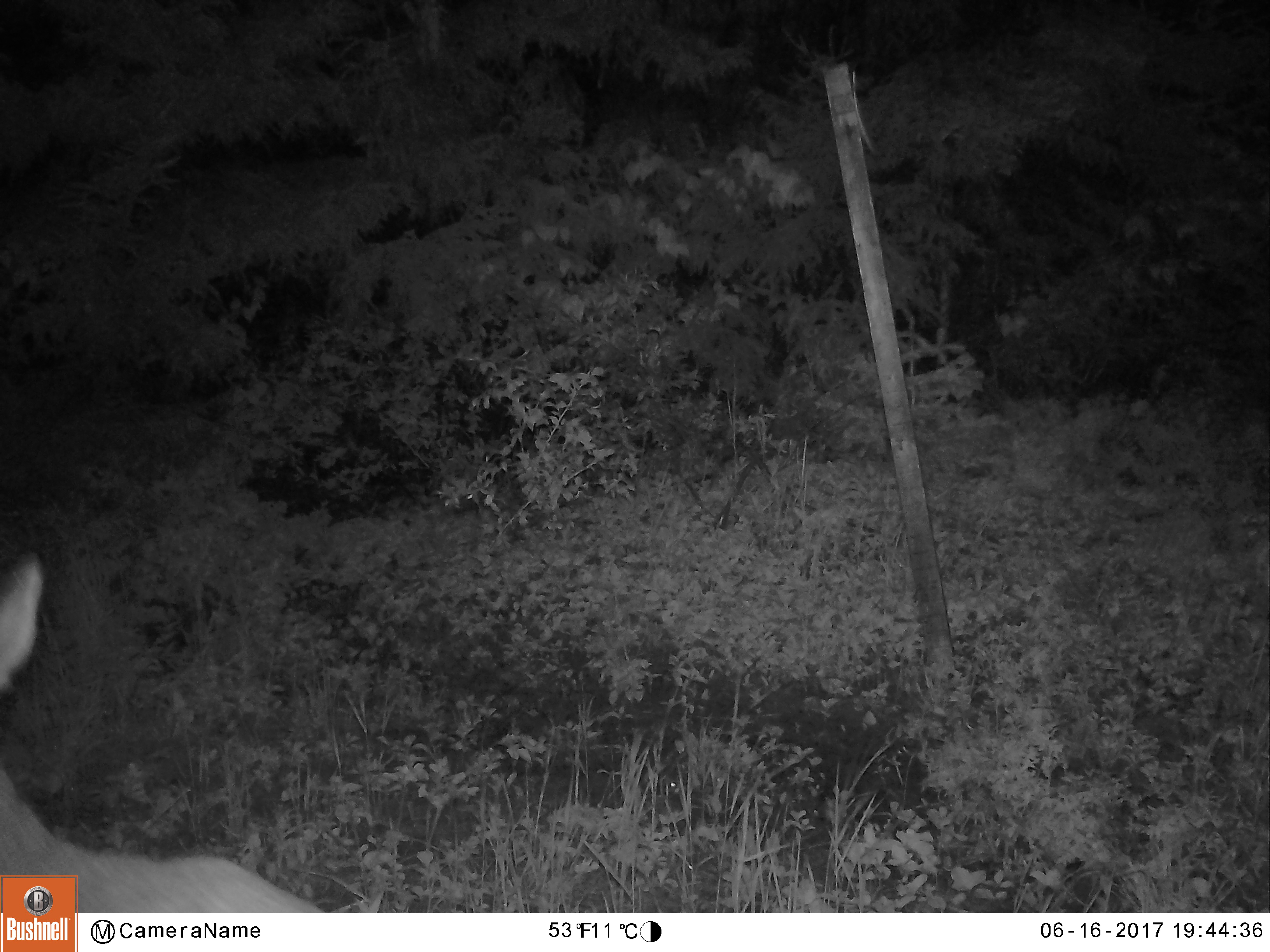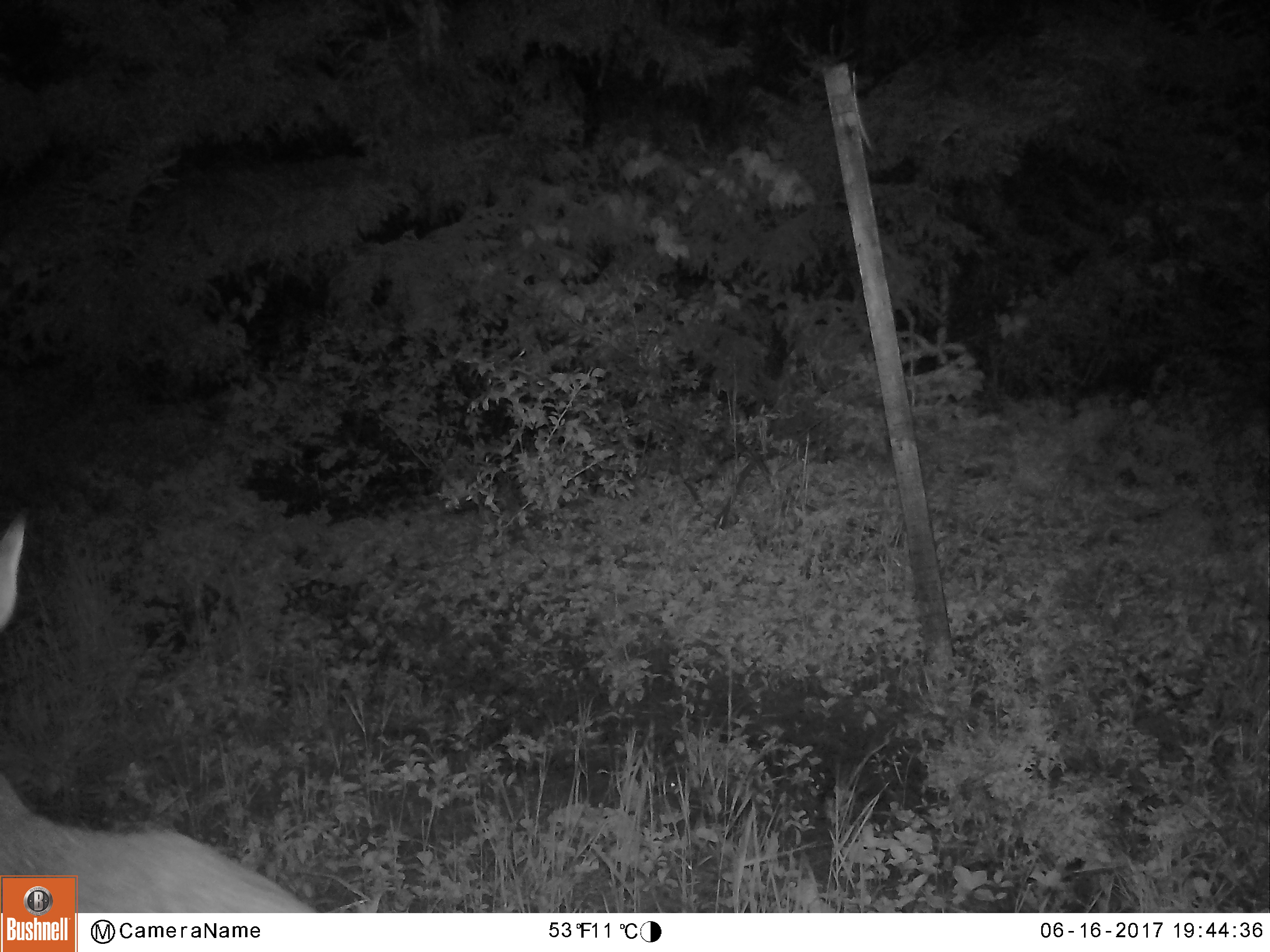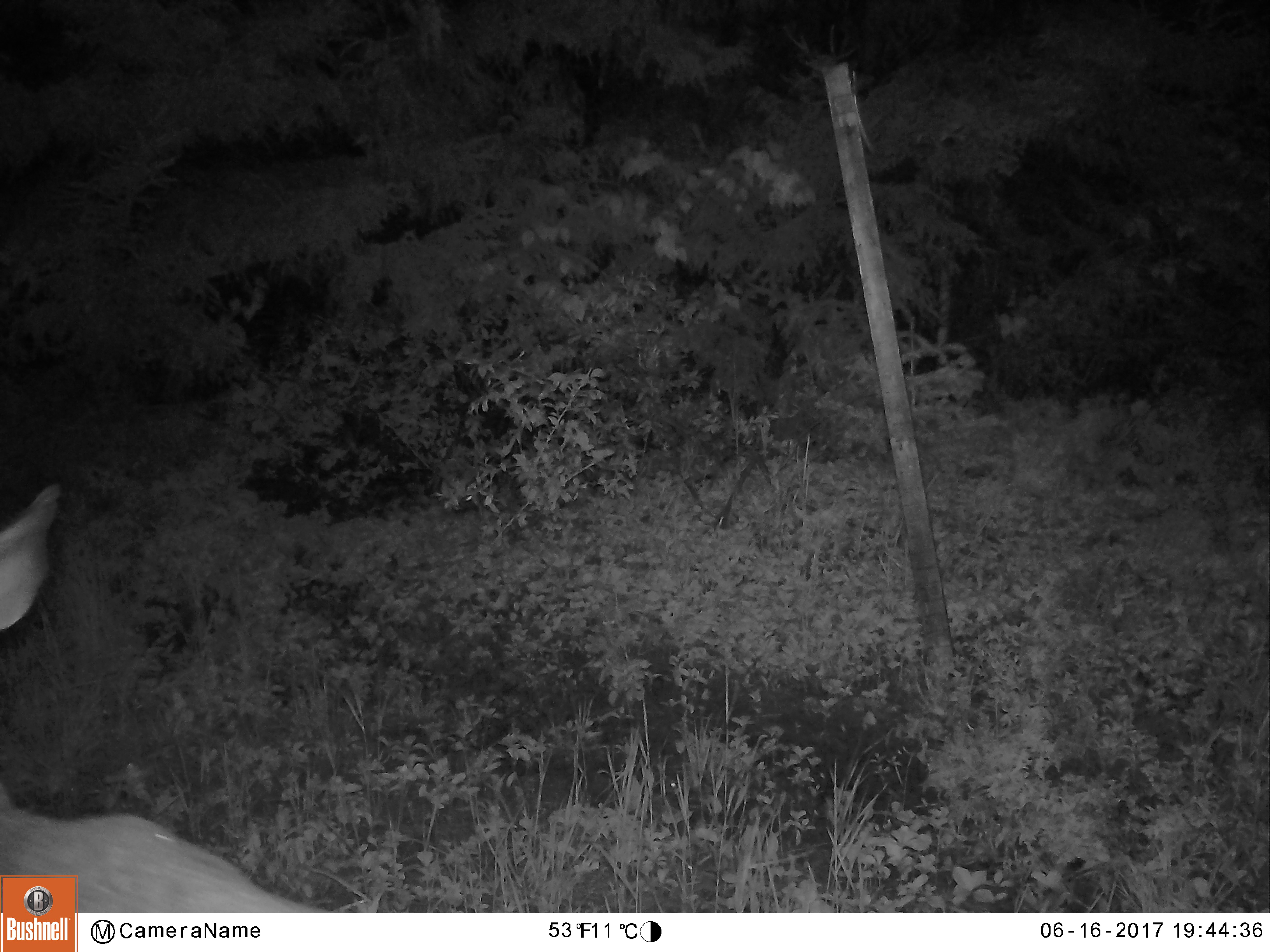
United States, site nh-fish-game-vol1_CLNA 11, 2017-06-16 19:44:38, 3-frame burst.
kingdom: Animalia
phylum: Chordata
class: Mammalia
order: Artiodactyla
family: Cervidae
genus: Odocoileus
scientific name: Odocoileus virginianus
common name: white-tailed deer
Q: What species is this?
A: White-tailed deer (Odocoileus virginianus).